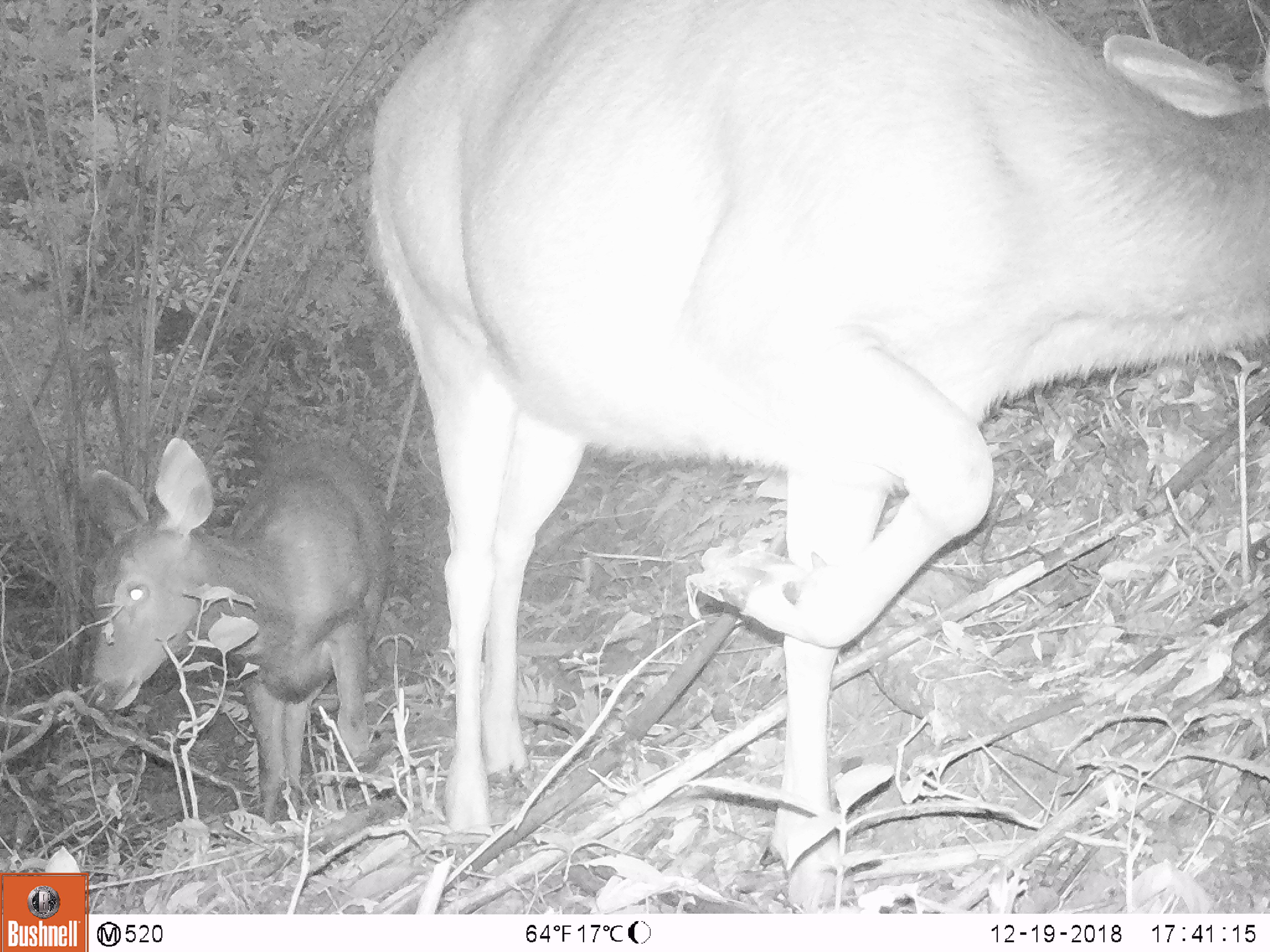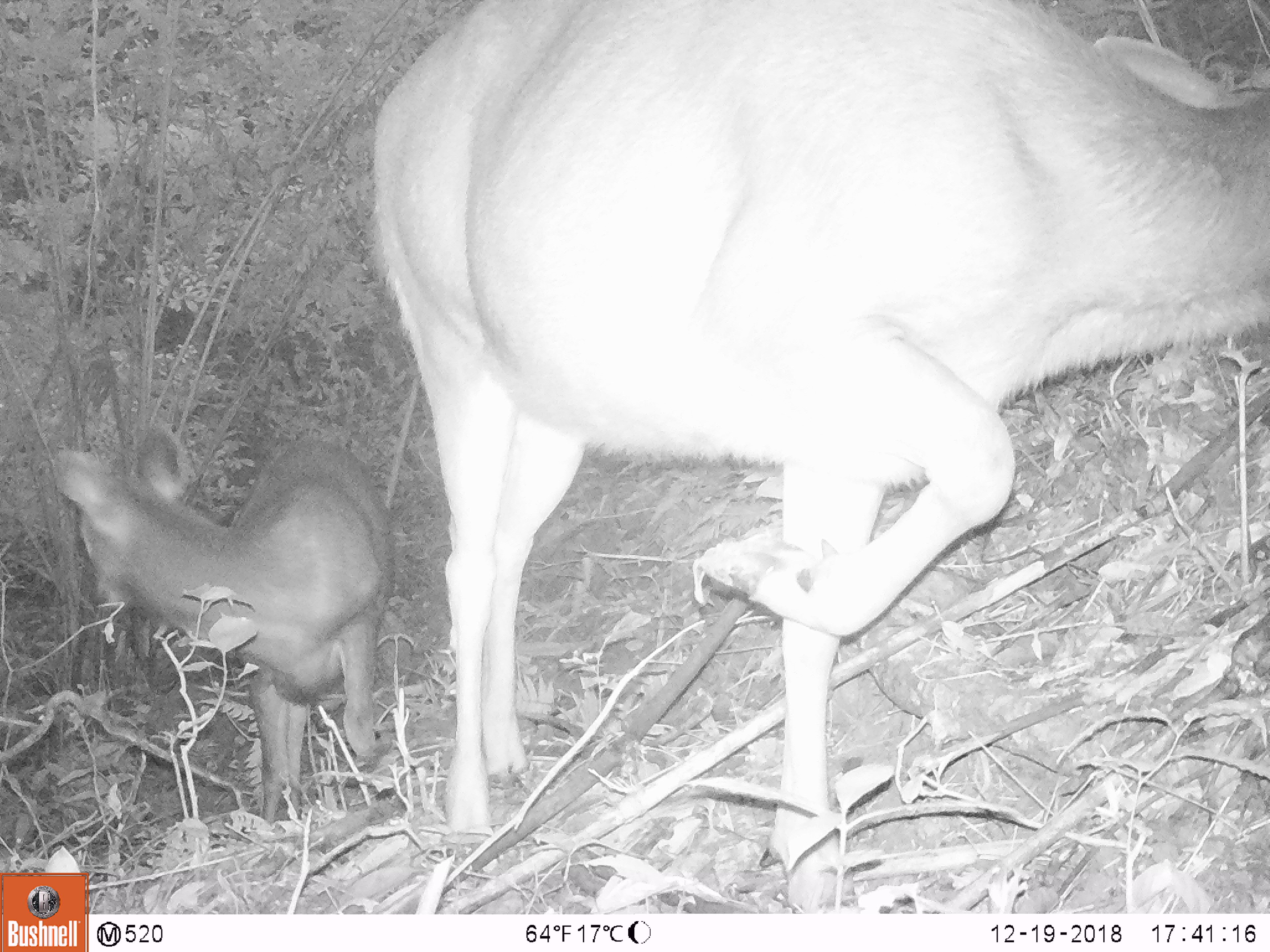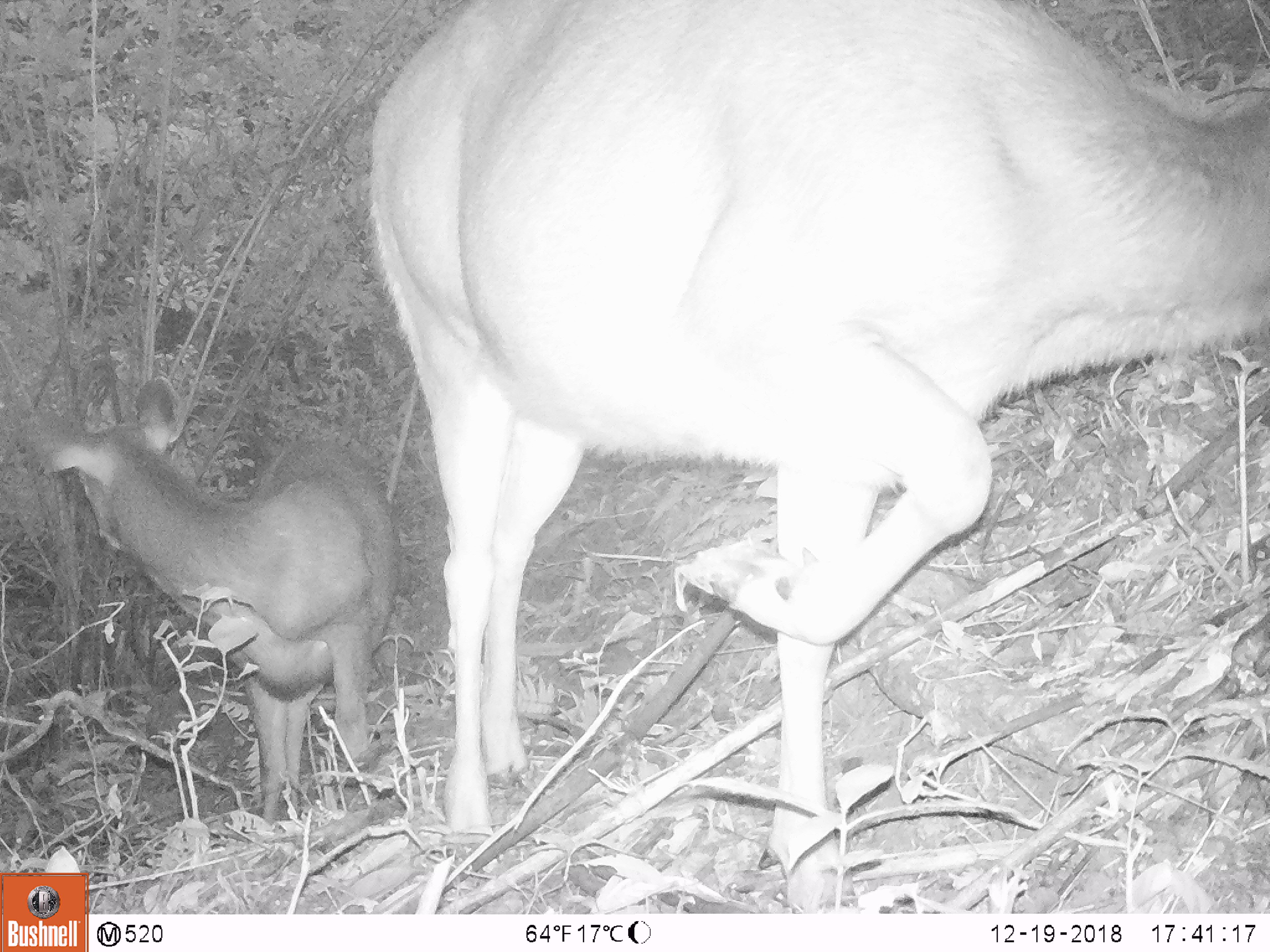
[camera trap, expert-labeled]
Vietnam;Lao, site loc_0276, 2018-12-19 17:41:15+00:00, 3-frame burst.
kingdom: Animalia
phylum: Chordata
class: Mammalia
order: Artiodactyla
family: Cervidae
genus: Rusa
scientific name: Rusa unicolor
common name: sambar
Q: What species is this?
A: Sambar (Rusa unicolor).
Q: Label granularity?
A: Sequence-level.